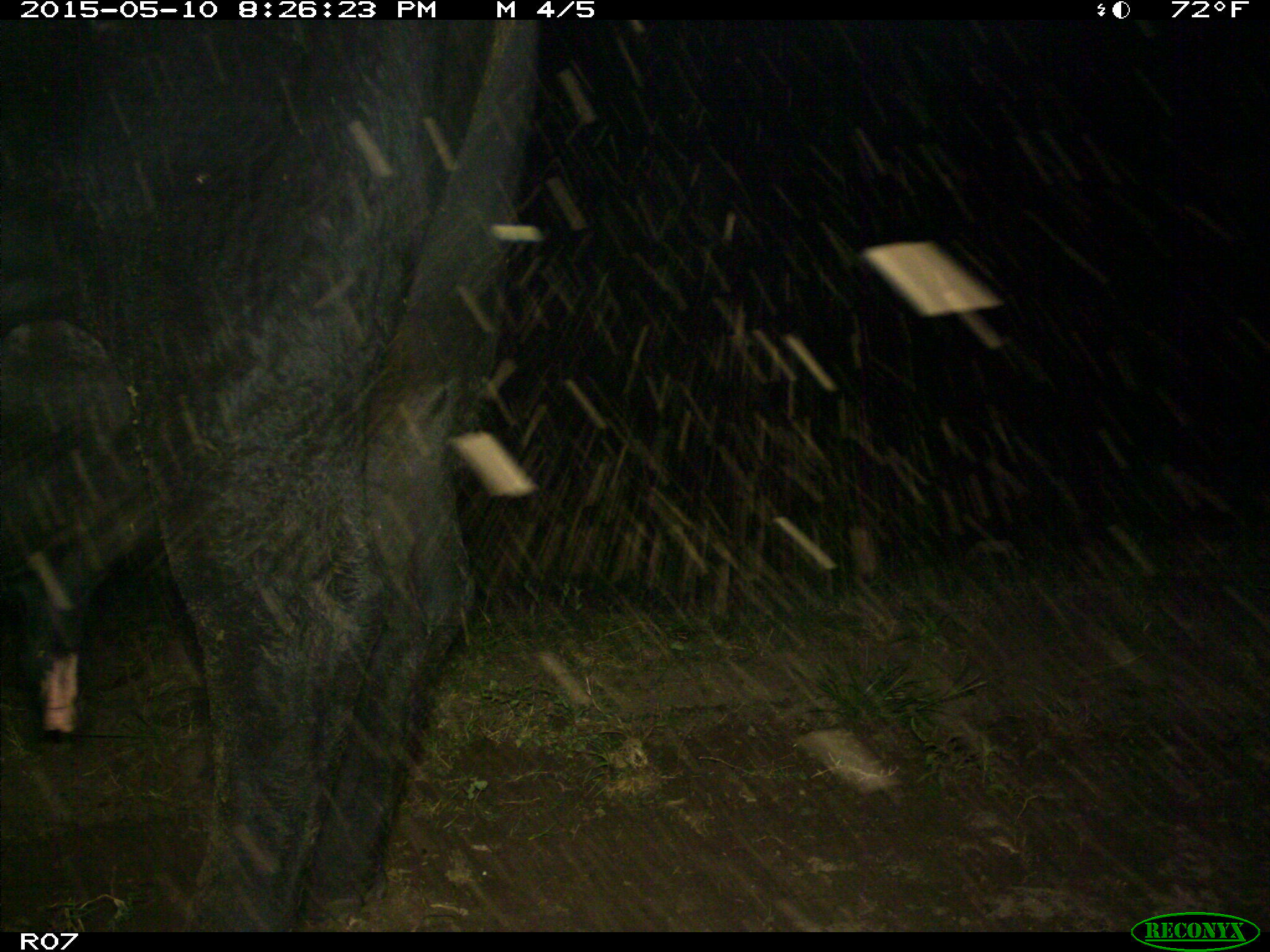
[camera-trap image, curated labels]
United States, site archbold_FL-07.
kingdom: Animalia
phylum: Chordata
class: Mammalia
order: Artiodactyla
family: Bovidae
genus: Bos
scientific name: Bos taurus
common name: domestic cow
Bos taurus (domestic cow).